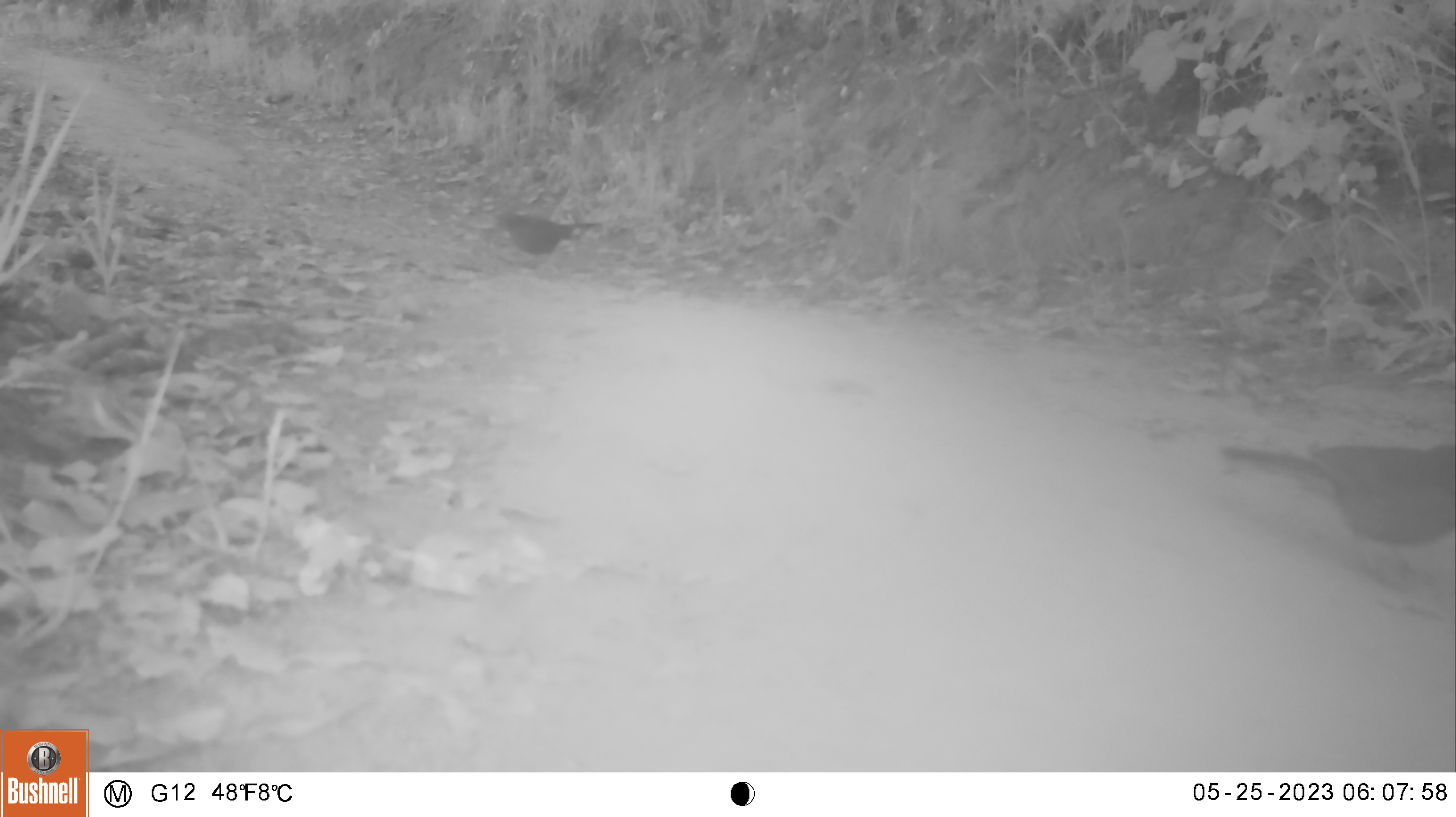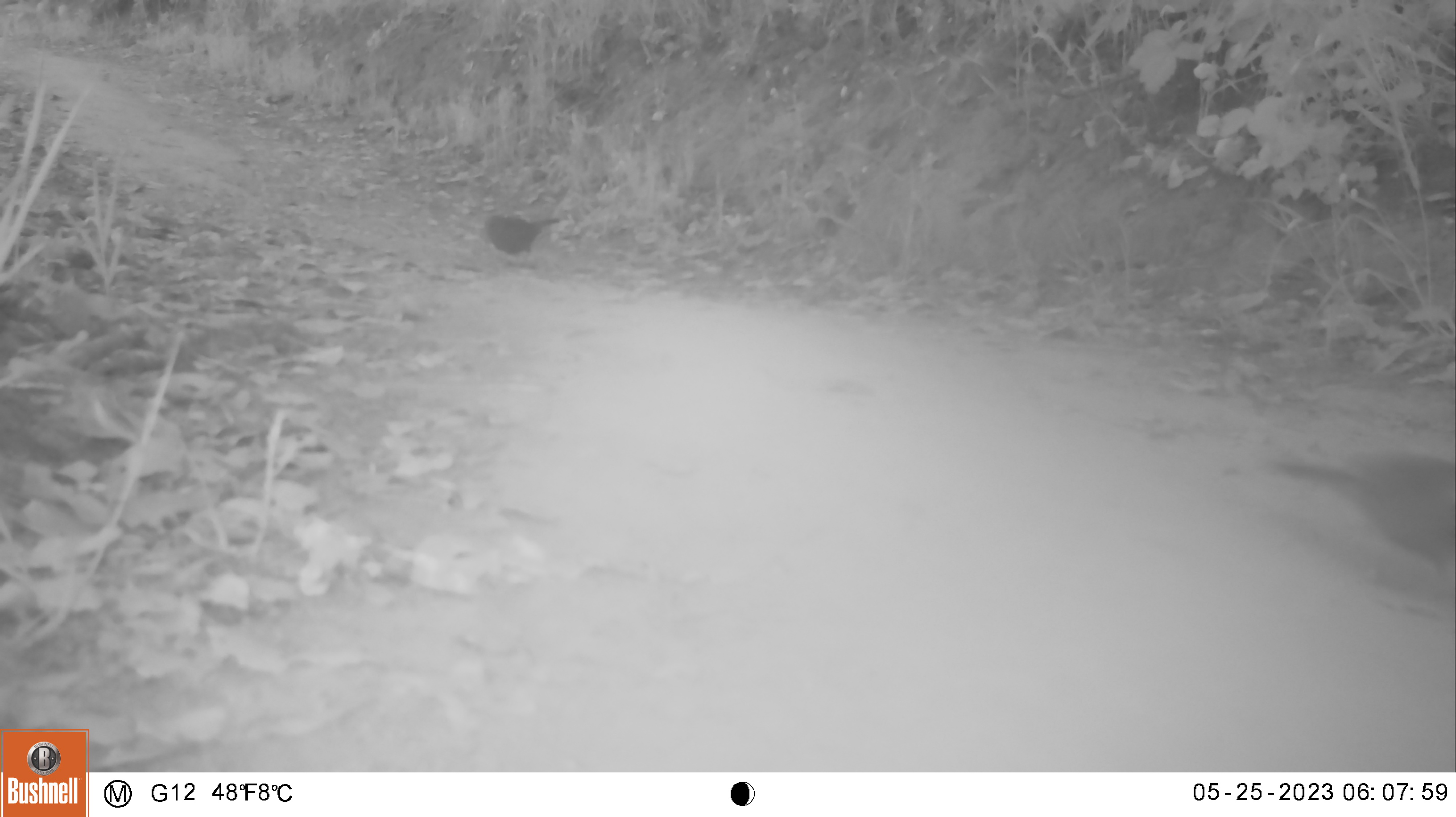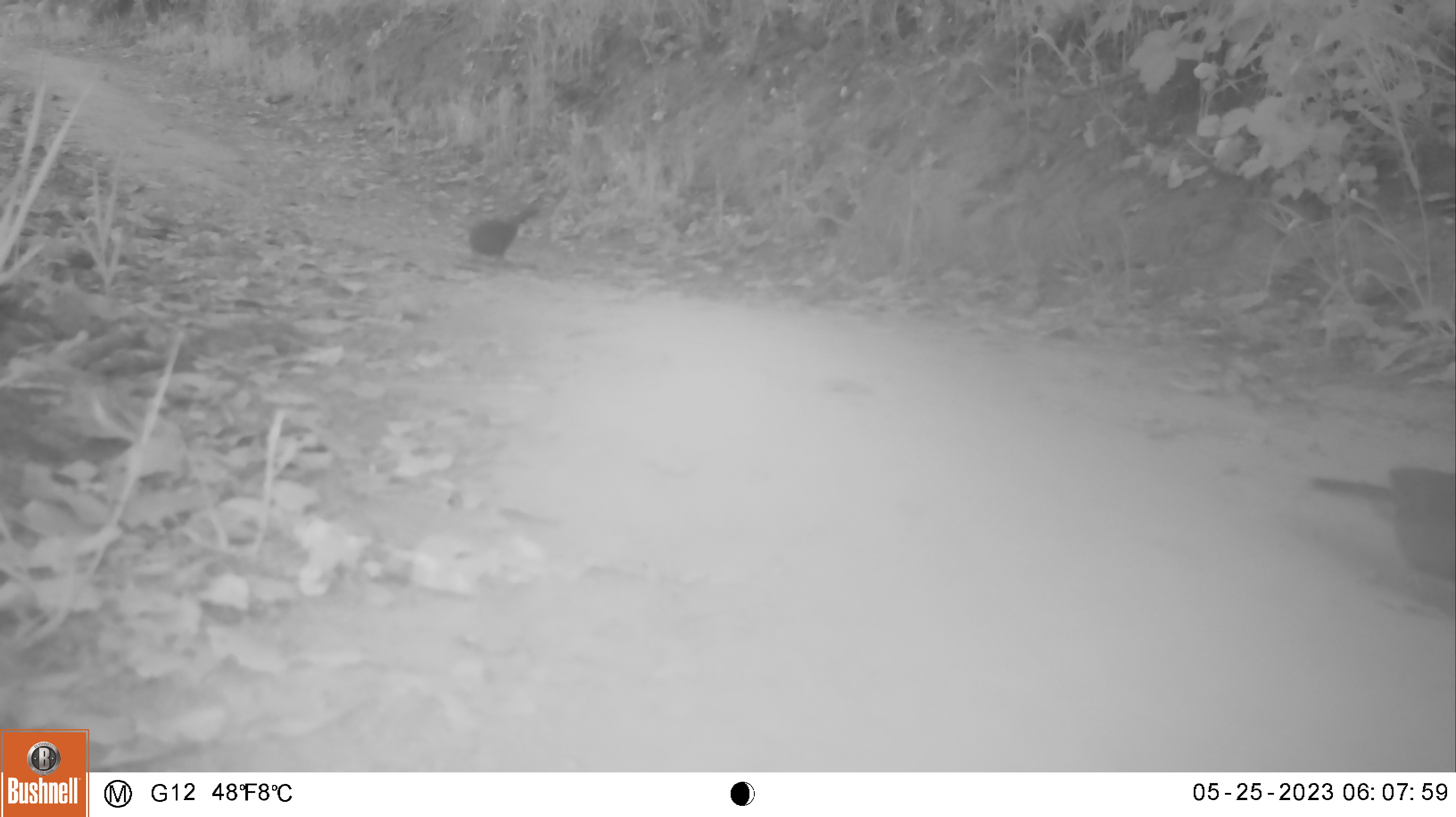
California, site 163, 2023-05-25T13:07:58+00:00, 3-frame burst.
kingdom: Animalia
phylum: Chordata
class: Aves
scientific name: Aves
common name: bird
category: unknown bird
Unknown bird (bird) (Aves).